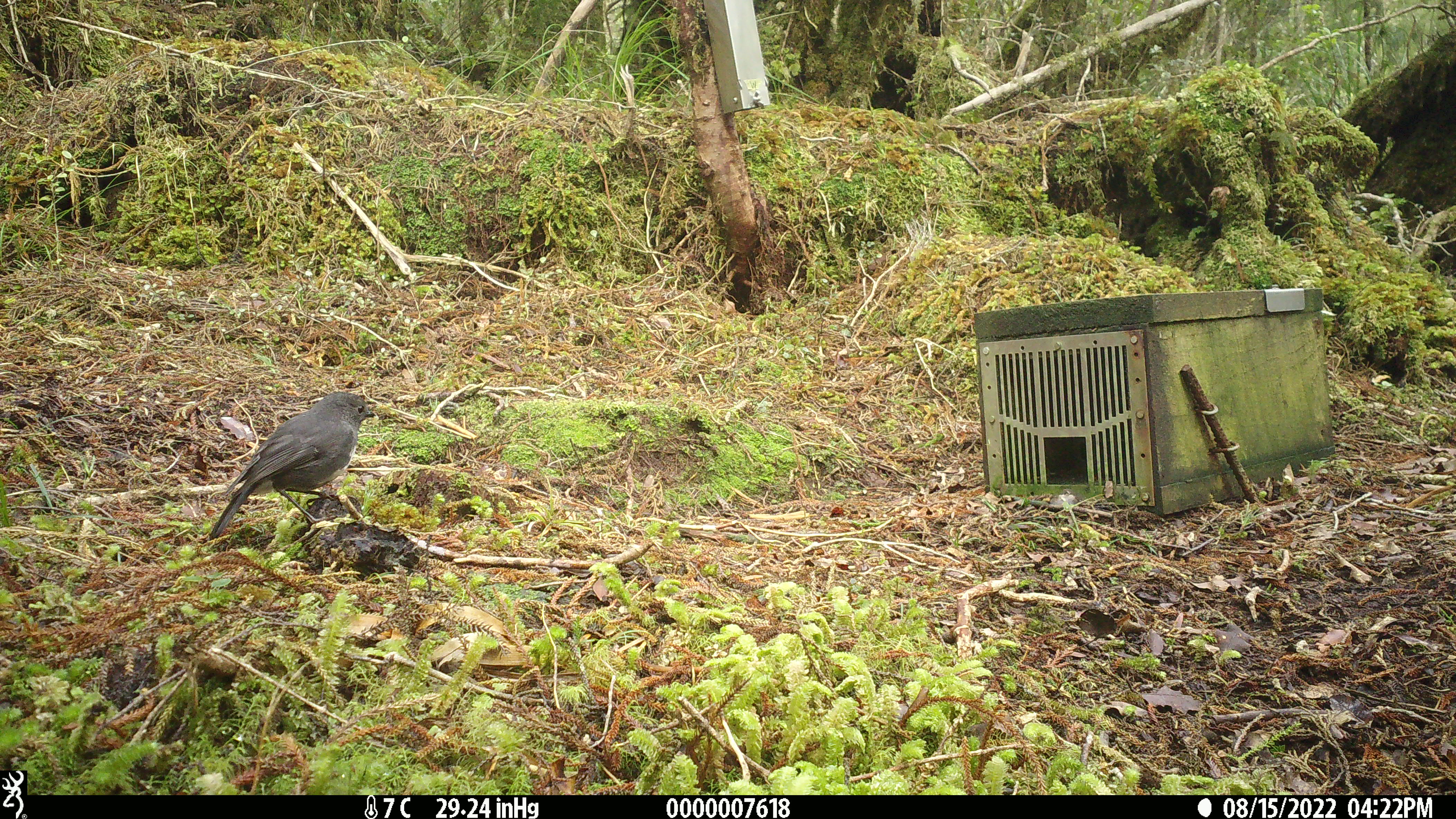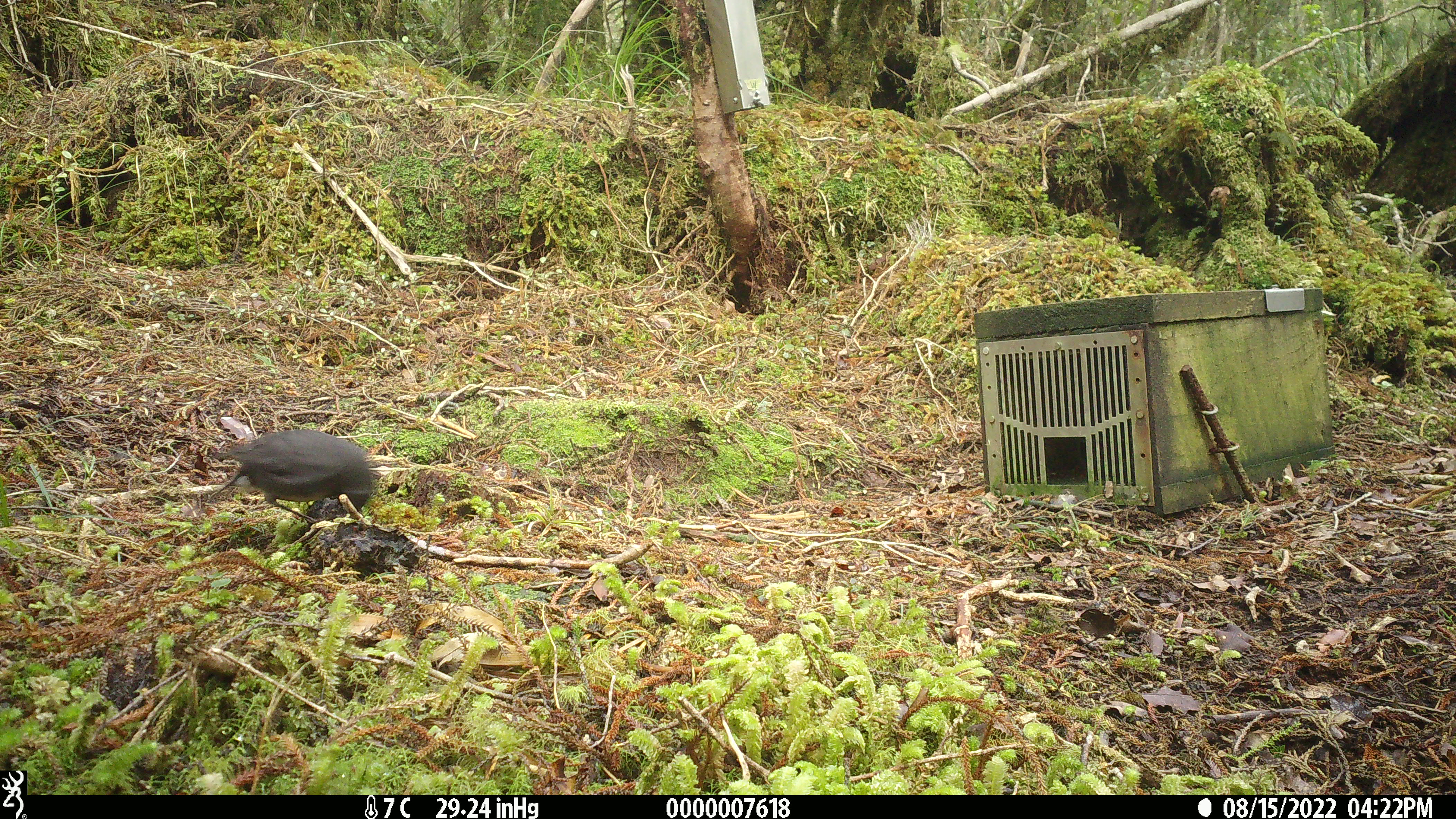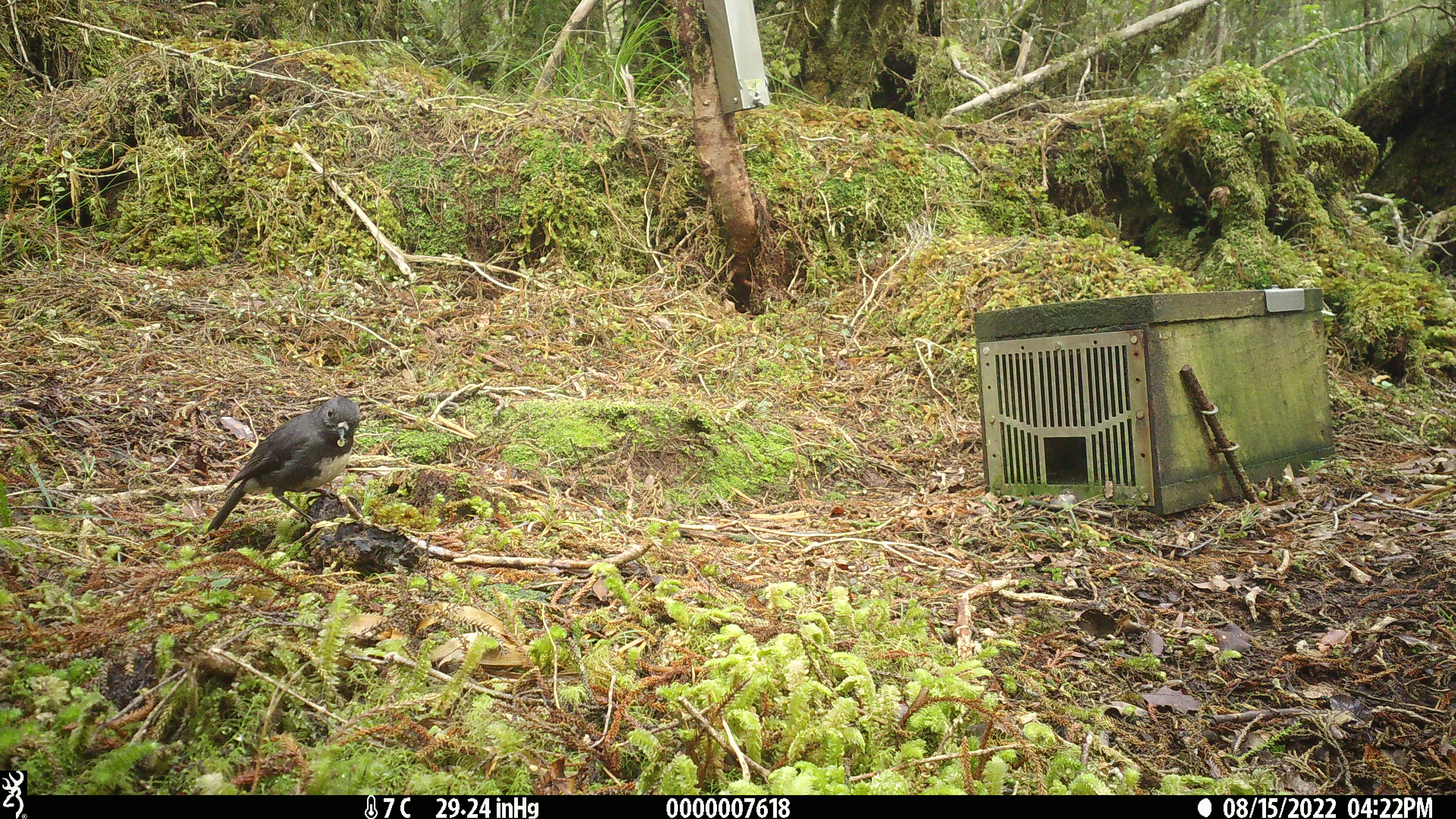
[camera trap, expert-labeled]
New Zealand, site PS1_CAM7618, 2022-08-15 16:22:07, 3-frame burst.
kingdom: Animalia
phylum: Chordata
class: Aves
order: Passeriformes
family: Petroicidae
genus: Petroica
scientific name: Petroica australis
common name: new zealand robin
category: robin